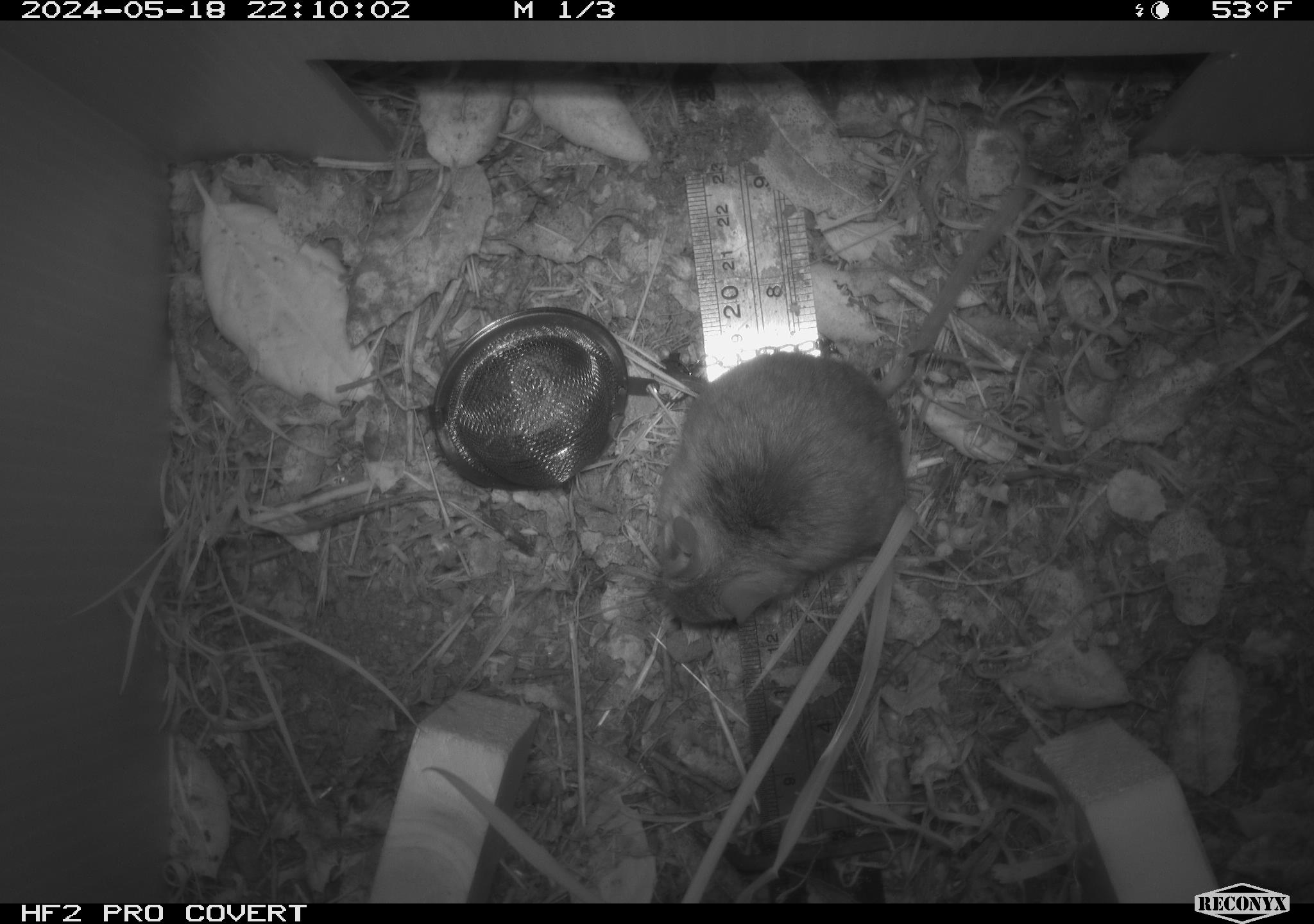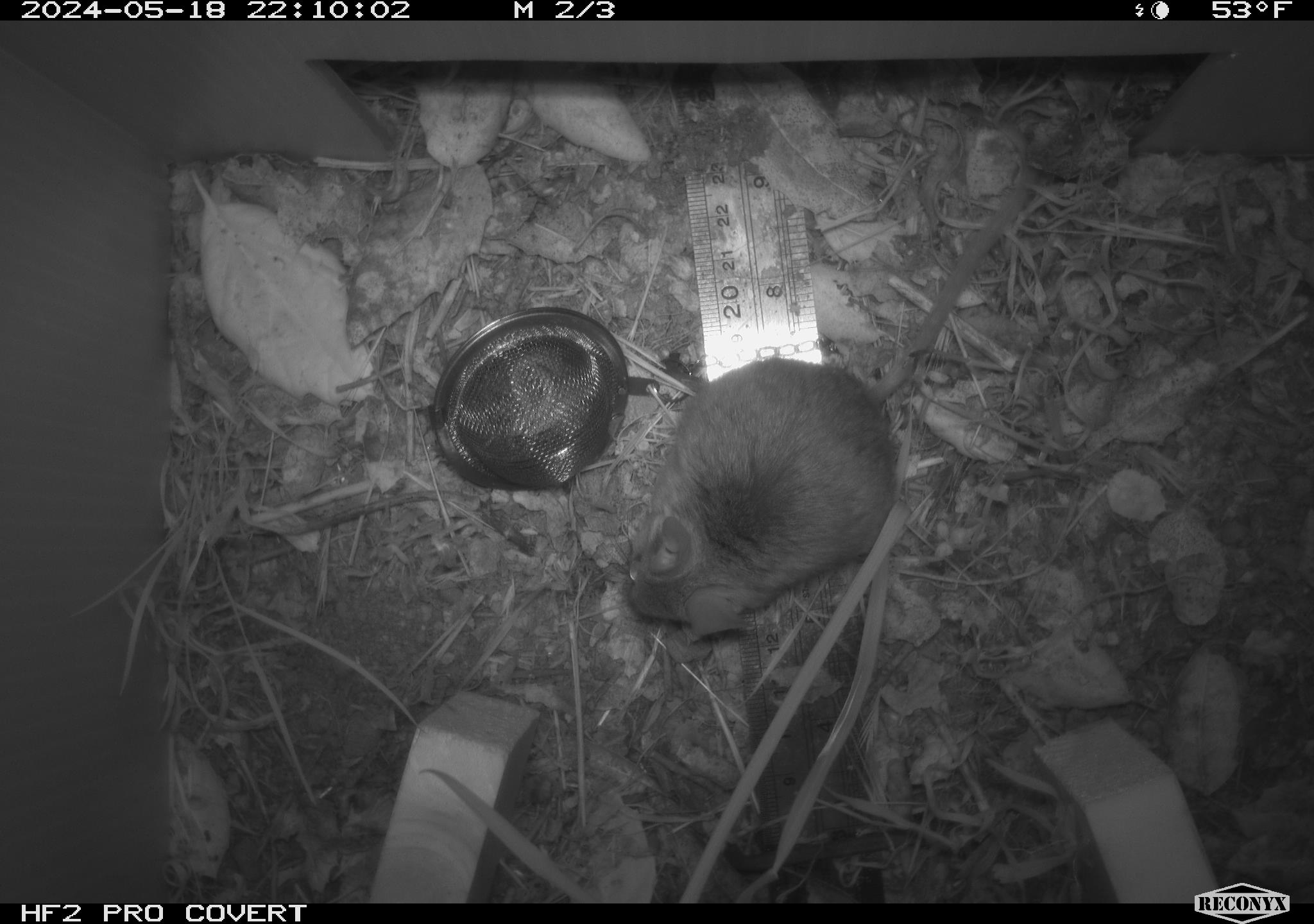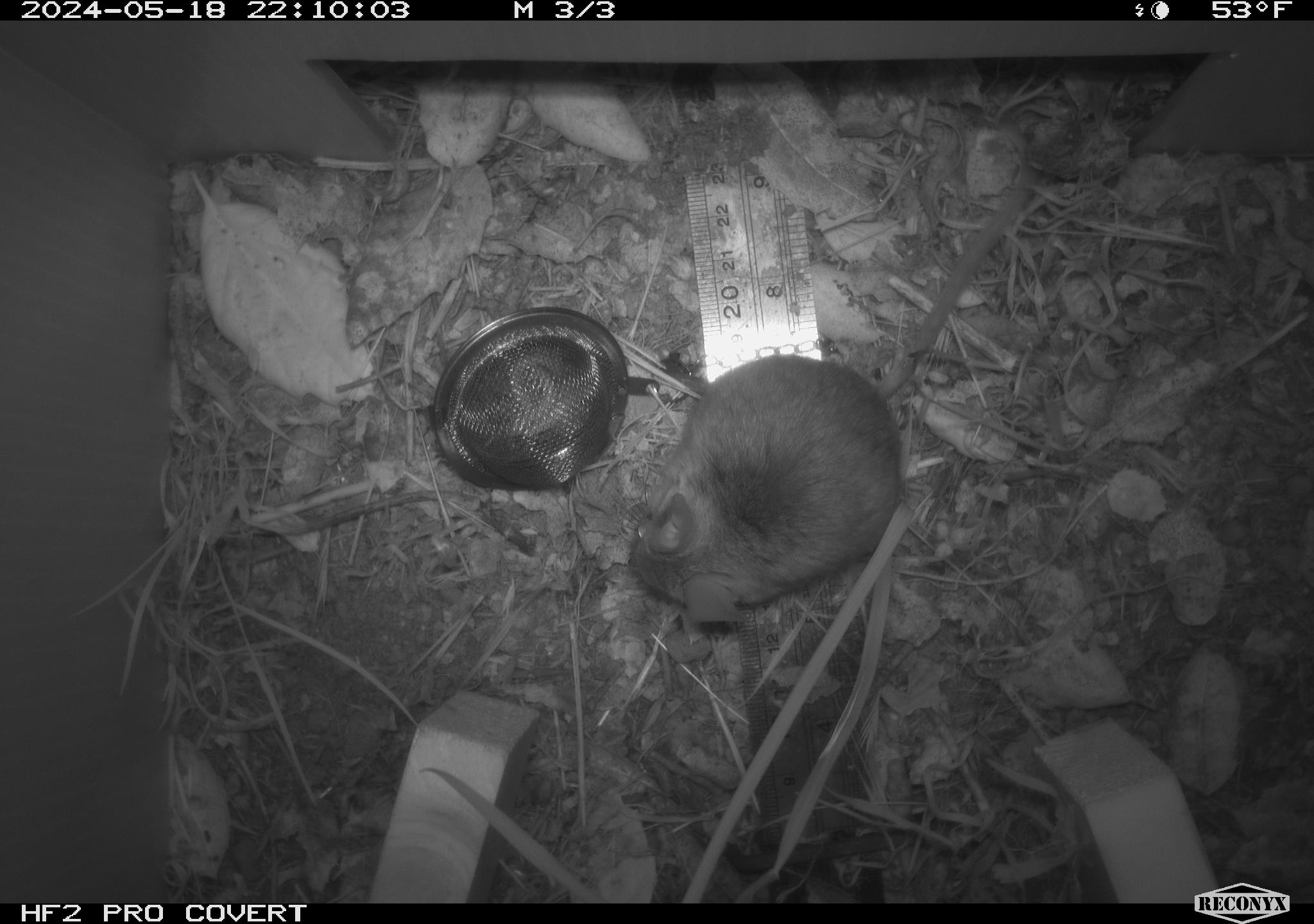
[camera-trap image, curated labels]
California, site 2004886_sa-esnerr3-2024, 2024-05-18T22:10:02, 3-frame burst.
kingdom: Animalia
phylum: Chordata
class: Mammalia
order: Rodentia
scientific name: Rodentia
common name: rodent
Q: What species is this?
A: Rodent (Rodentia).